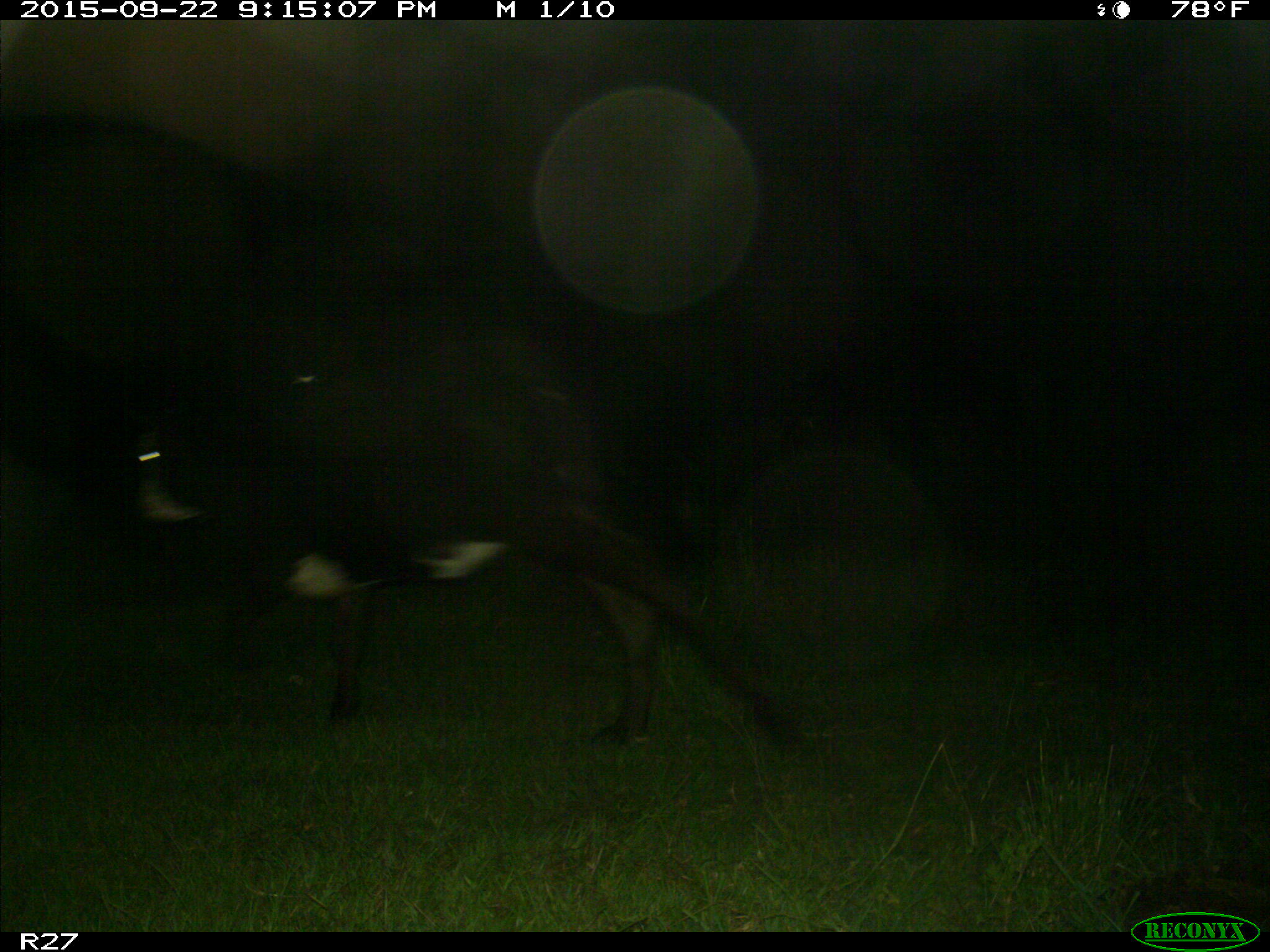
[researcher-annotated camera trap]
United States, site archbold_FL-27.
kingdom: Animalia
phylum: Chordata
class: Mammalia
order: Artiodactyla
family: Bovidae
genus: Bos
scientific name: Bos taurus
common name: domestic cow